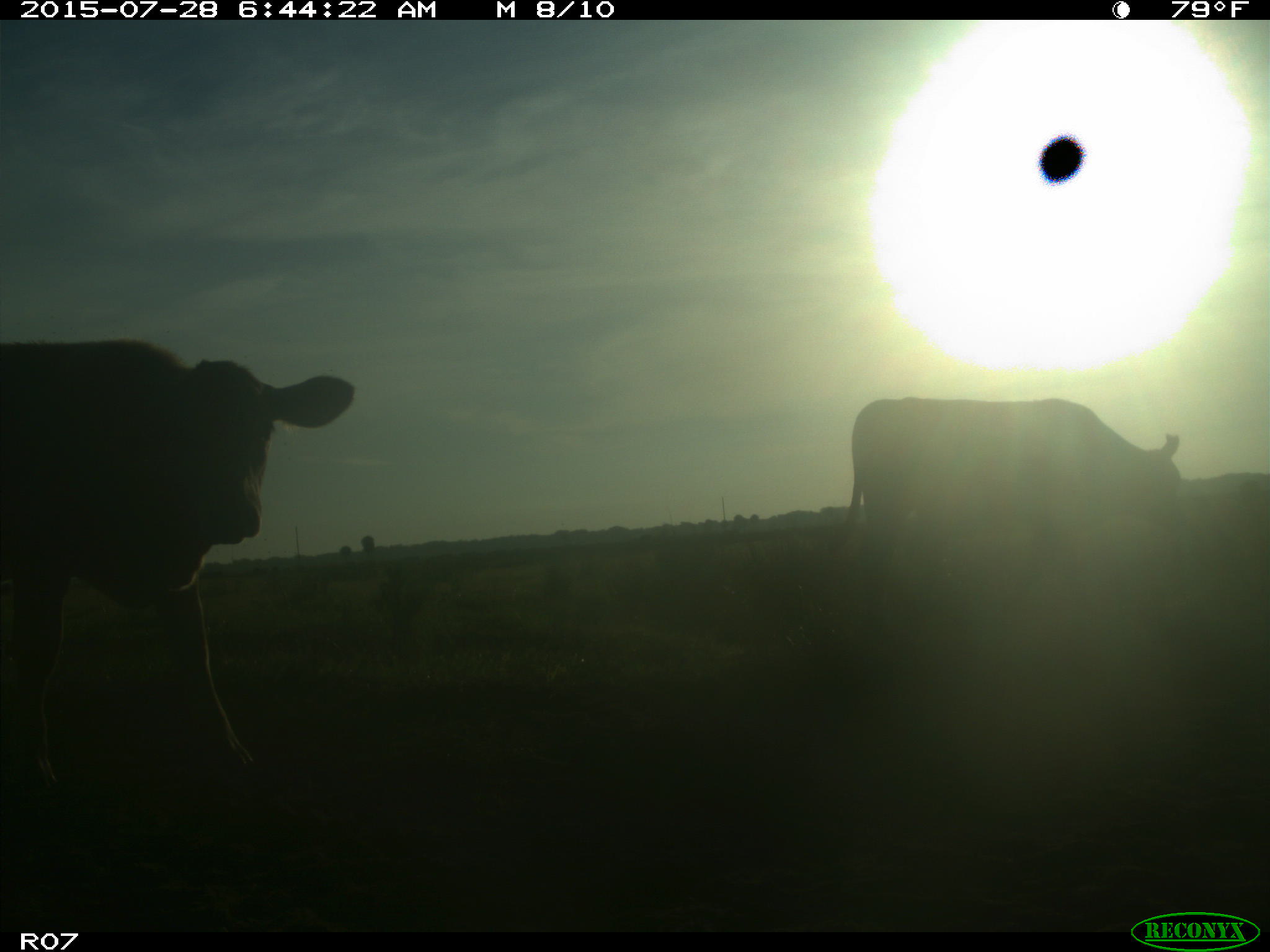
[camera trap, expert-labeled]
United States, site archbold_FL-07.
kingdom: Animalia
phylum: Chordata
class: Mammalia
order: Artiodactyla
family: Bovidae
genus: Bos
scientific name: Bos taurus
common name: domestic cow